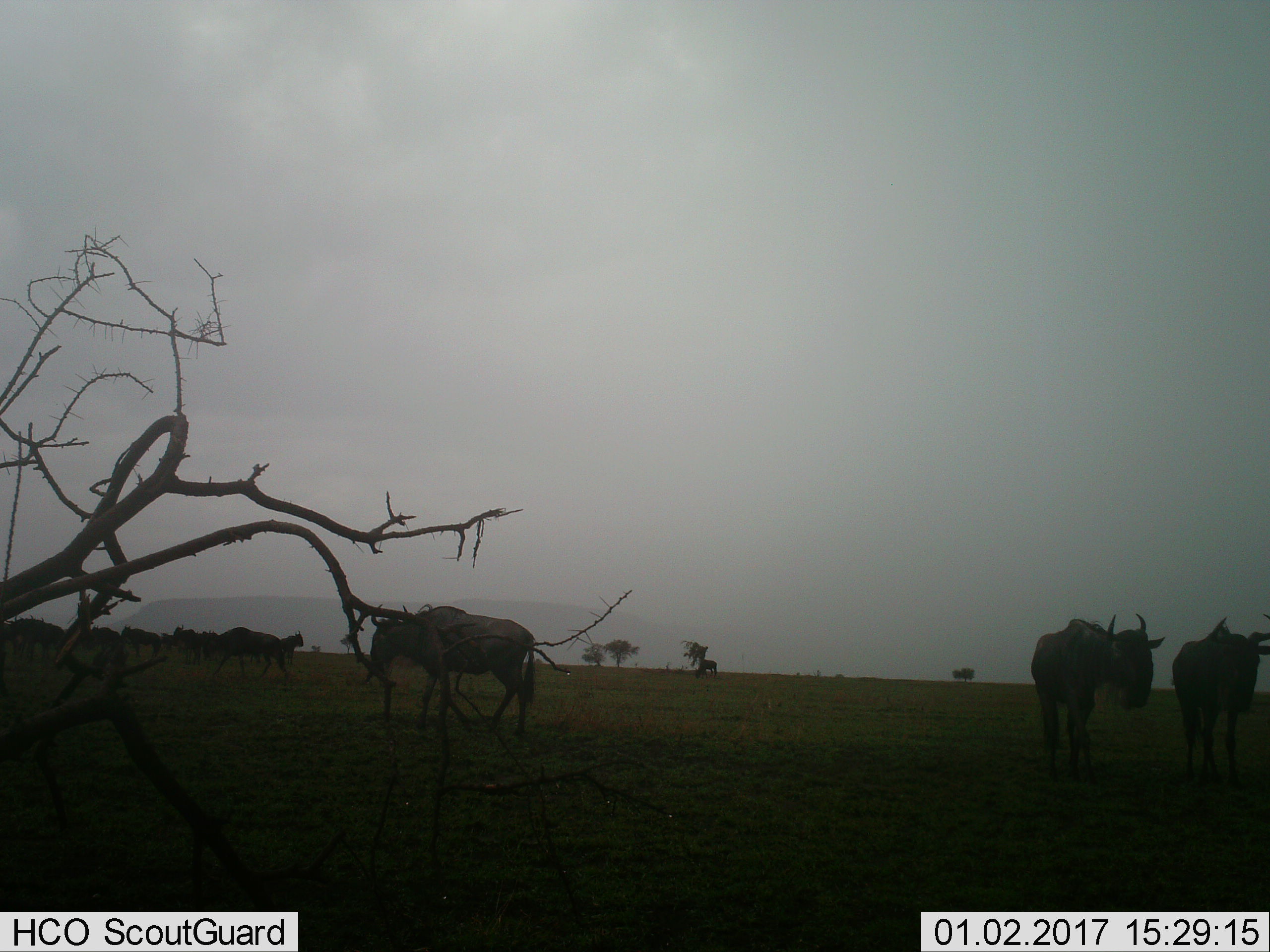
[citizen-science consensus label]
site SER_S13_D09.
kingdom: Animalia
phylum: Chordata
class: Mammalia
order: Artiodactyla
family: Bovidae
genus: Connochaetes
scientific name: Connochaetes taurinus taurinus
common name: blue wildebeest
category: wildebeestblue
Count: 5.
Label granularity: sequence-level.